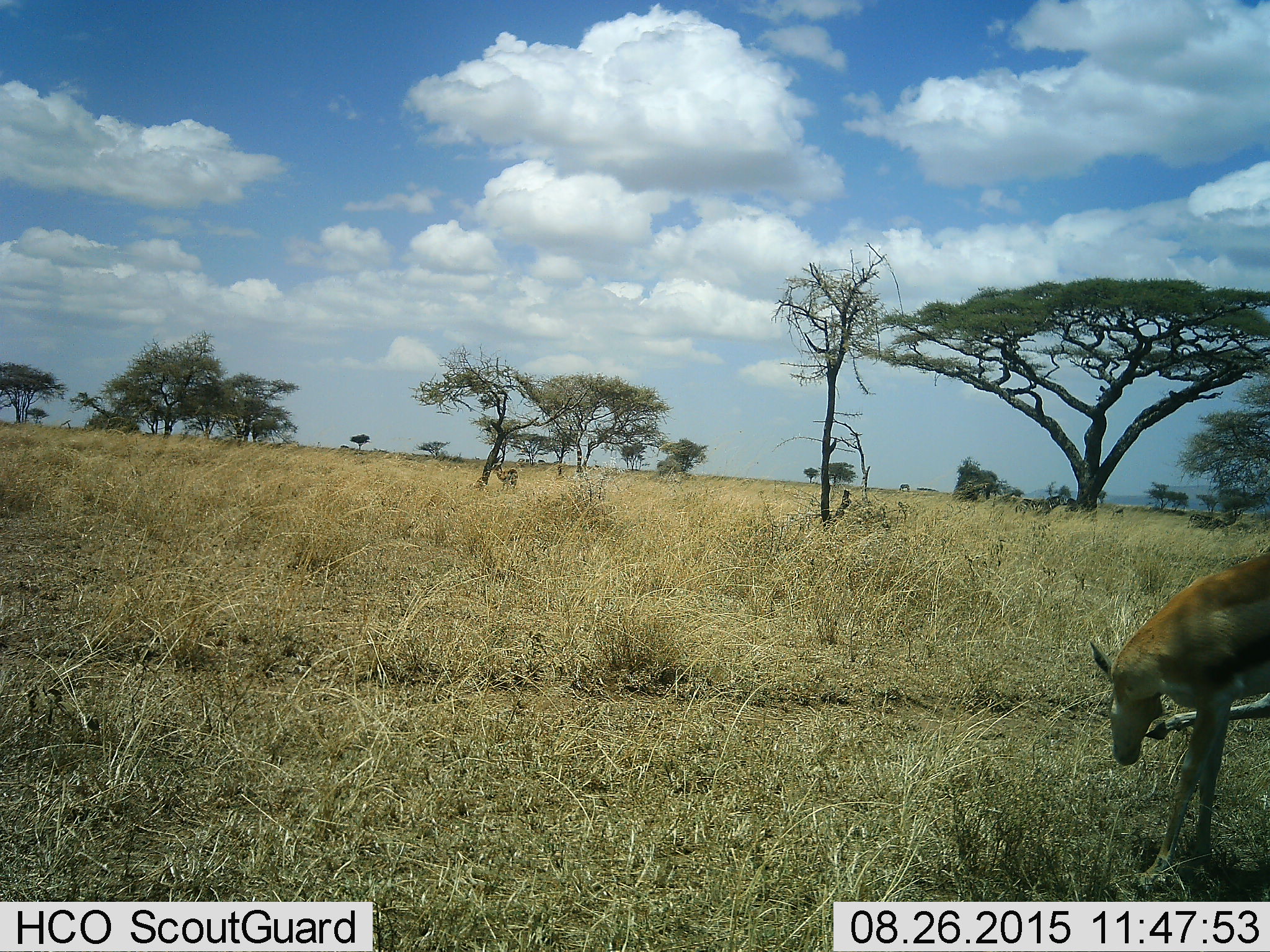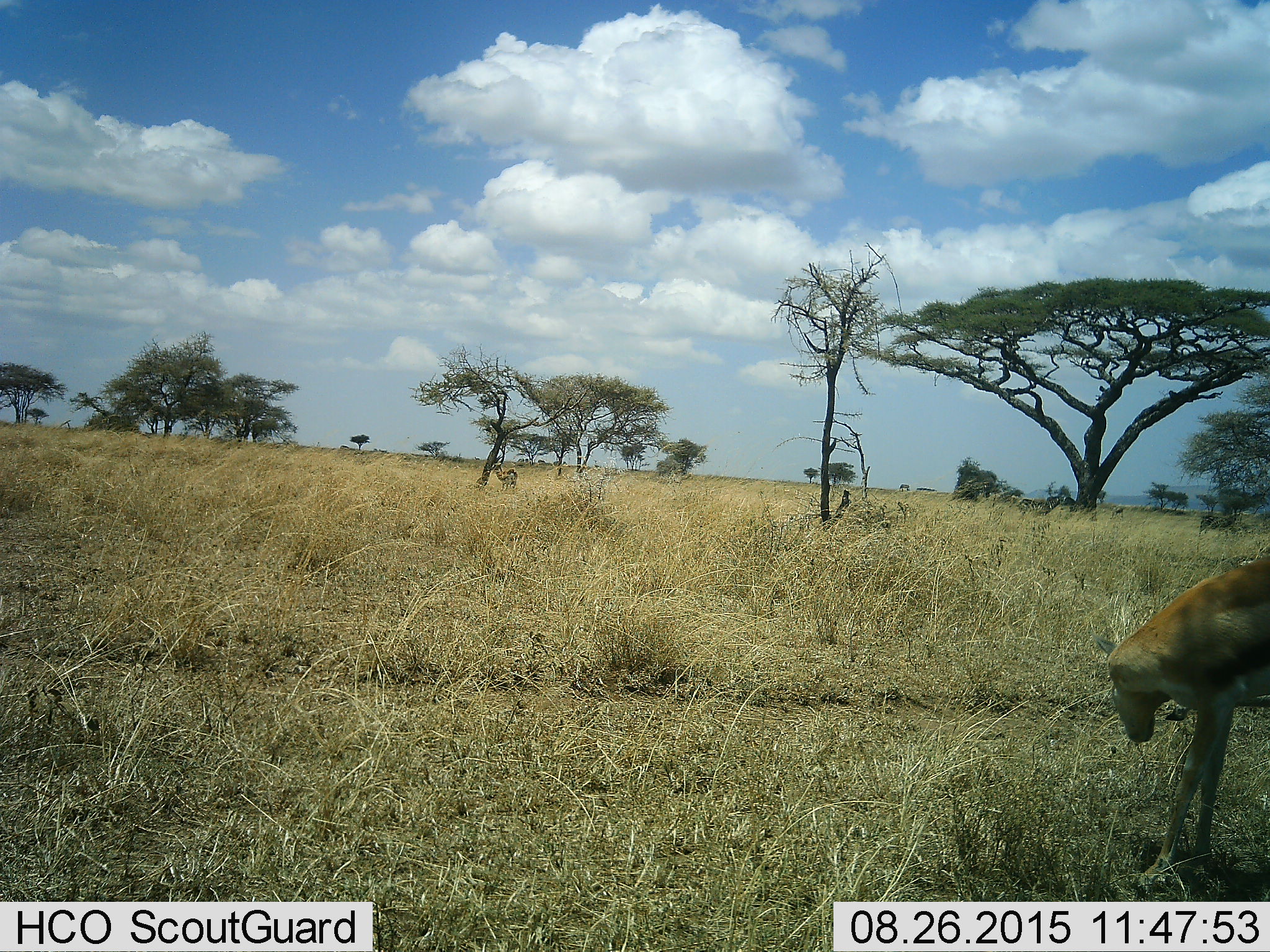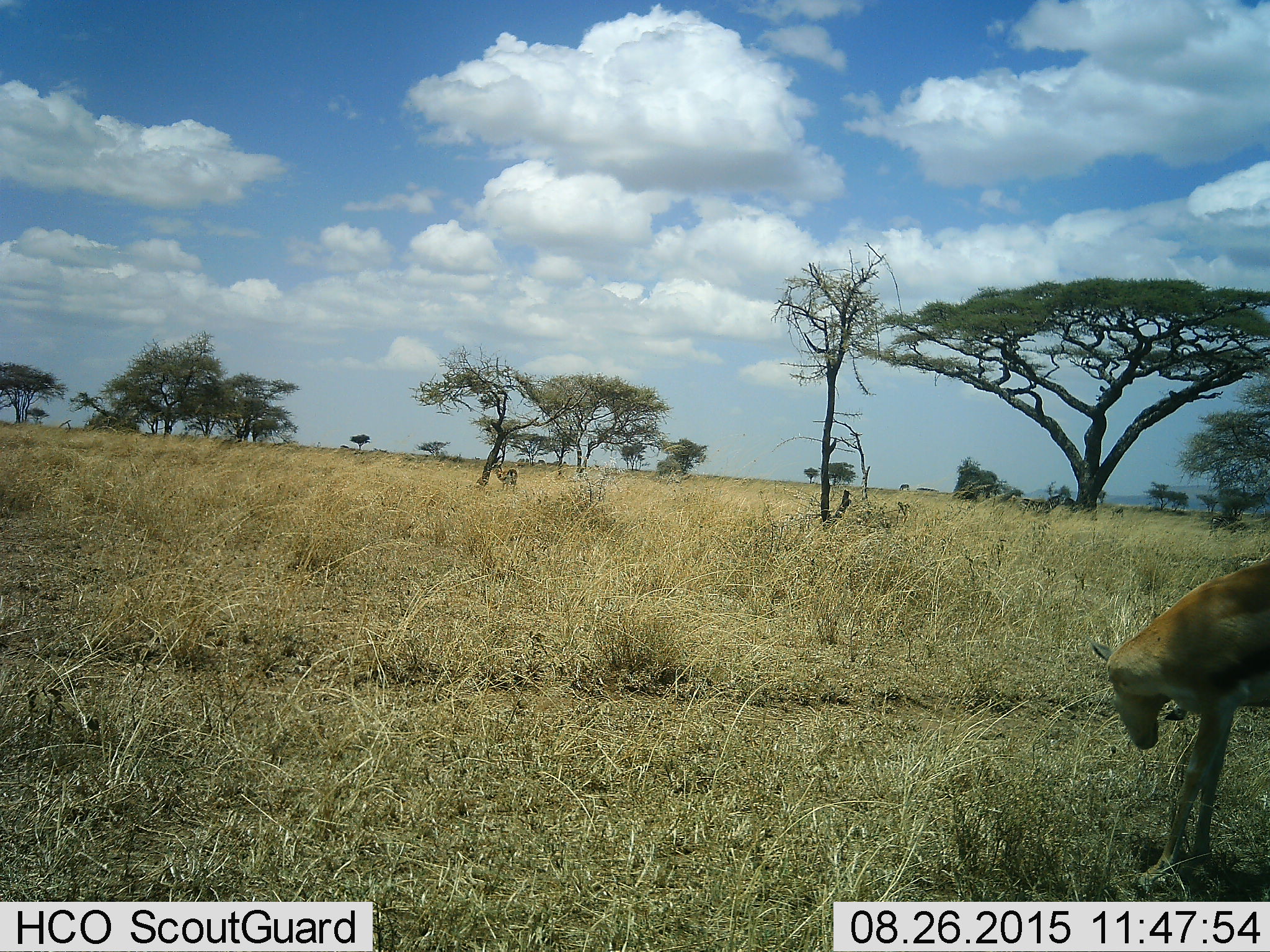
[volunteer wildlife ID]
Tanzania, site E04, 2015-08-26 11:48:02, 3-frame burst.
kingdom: Animalia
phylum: Chordata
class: Mammalia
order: Artiodactyla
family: Bovidae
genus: Eudorcas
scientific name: Eudorcas thomsonii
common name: thomson's gazelle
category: gazellethomsons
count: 2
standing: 75%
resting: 0%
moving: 25%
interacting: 8%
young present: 8%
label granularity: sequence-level